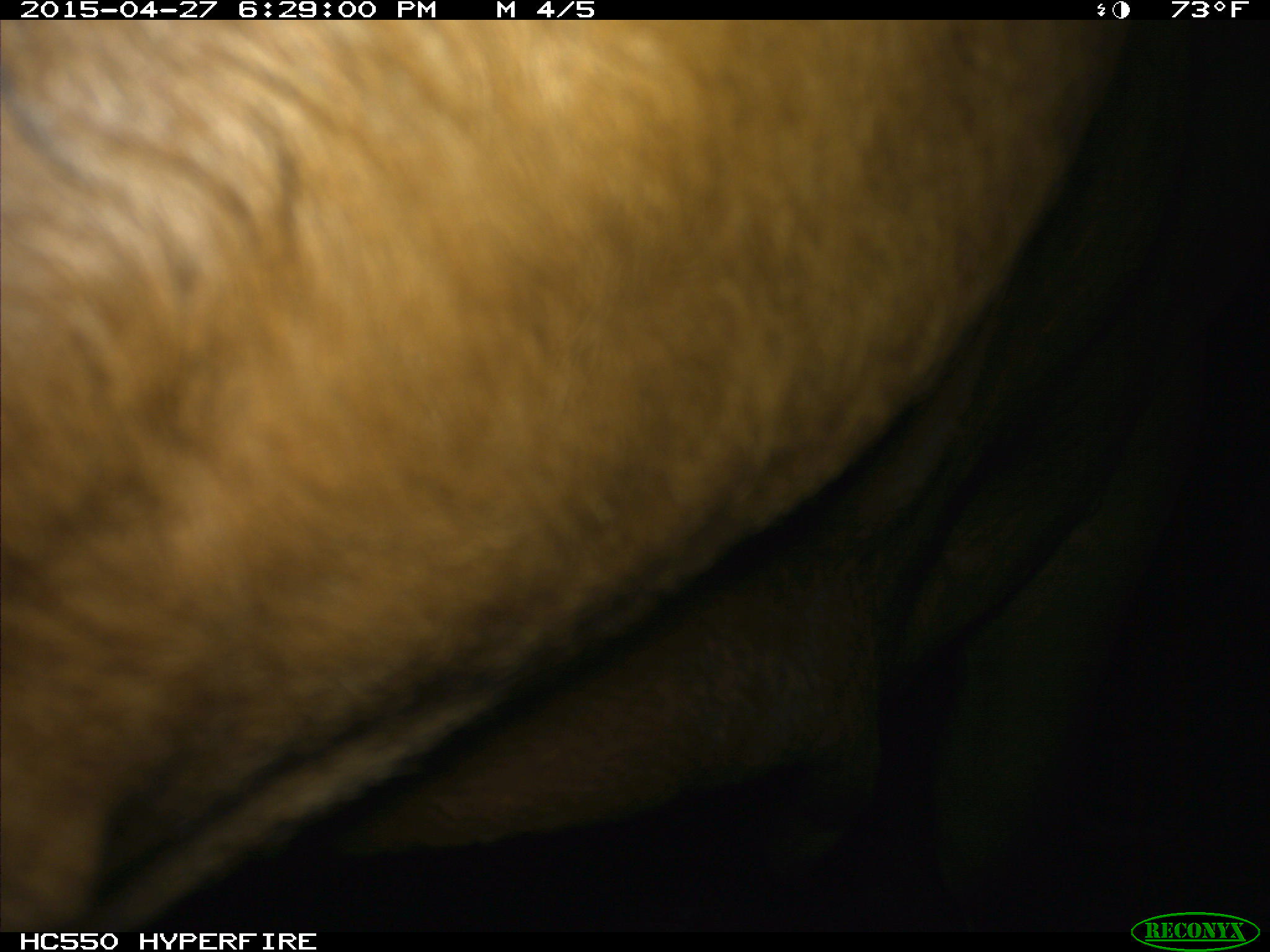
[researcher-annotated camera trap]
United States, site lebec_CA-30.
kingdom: Animalia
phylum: Chordata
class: Mammalia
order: Artiodactyla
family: Bovidae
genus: Bos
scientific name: Bos taurus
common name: domestic cow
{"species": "Bos taurus (domestic cow)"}